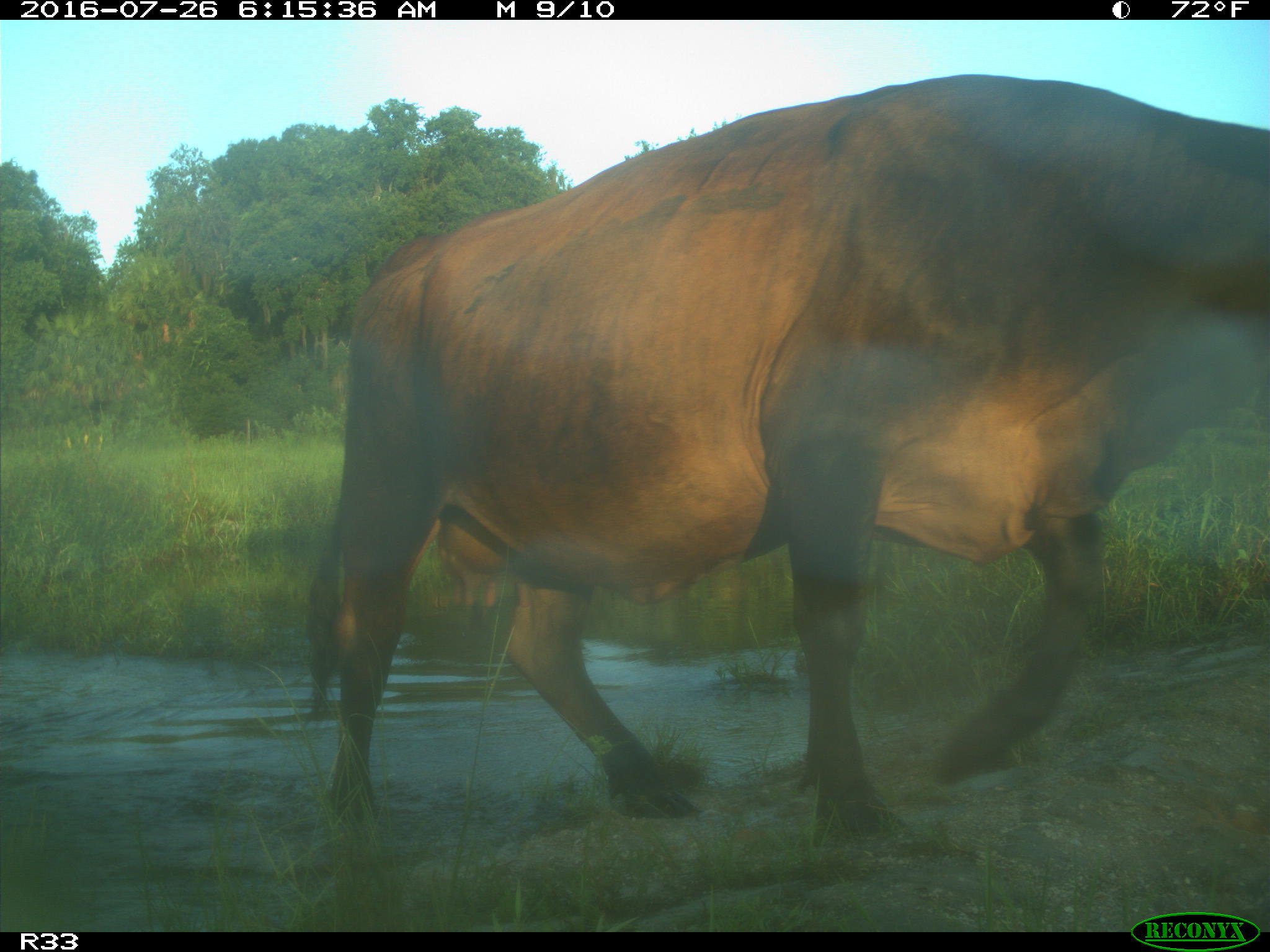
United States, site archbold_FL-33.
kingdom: Animalia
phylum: Chordata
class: Mammalia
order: Artiodactyla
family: Bovidae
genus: Bos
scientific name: Bos taurus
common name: domestic cow